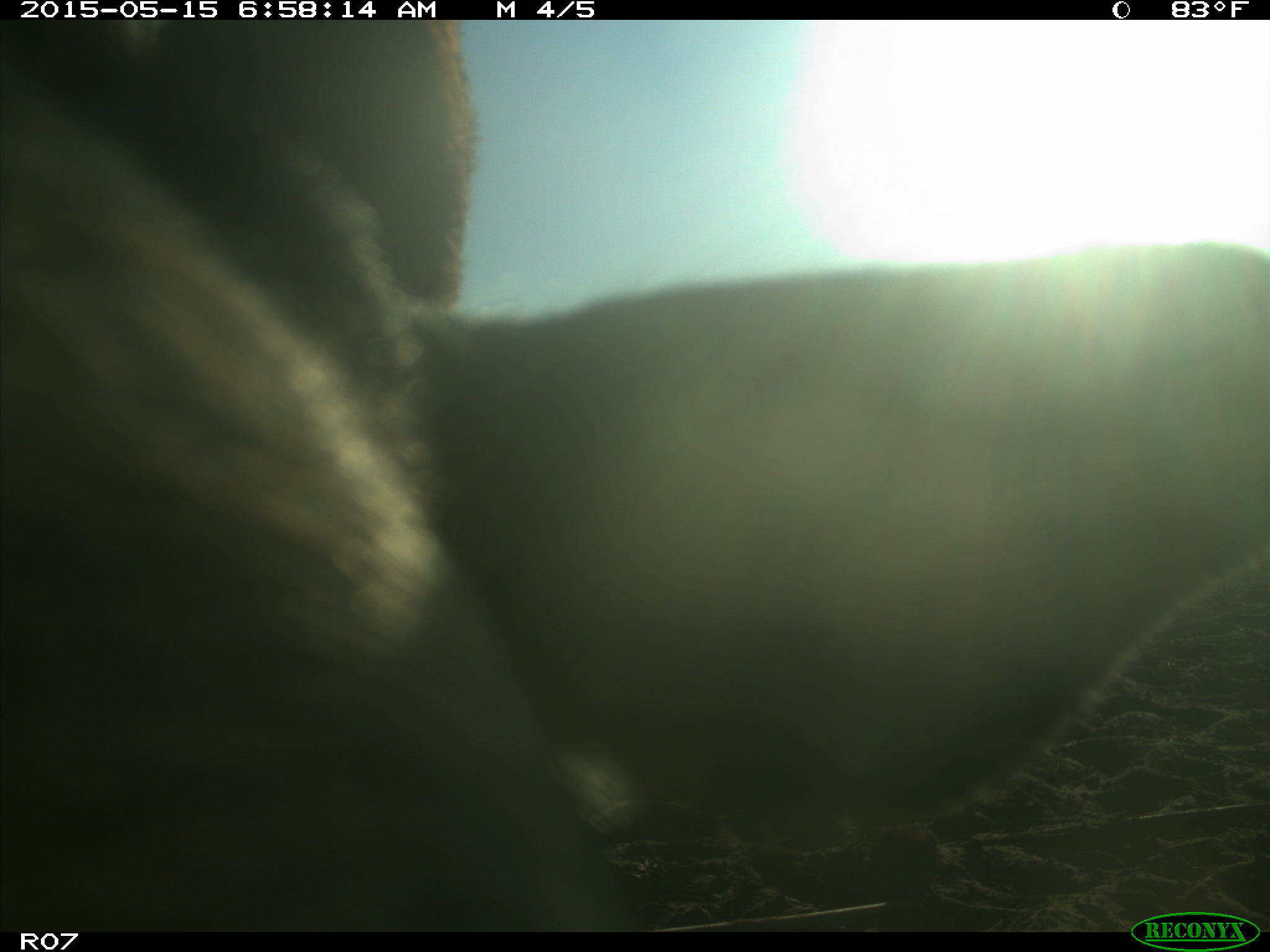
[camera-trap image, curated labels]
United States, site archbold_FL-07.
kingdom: Animalia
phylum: Chordata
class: Mammalia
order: Artiodactyla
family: Bovidae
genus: Bos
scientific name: Bos taurus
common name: domestic cow